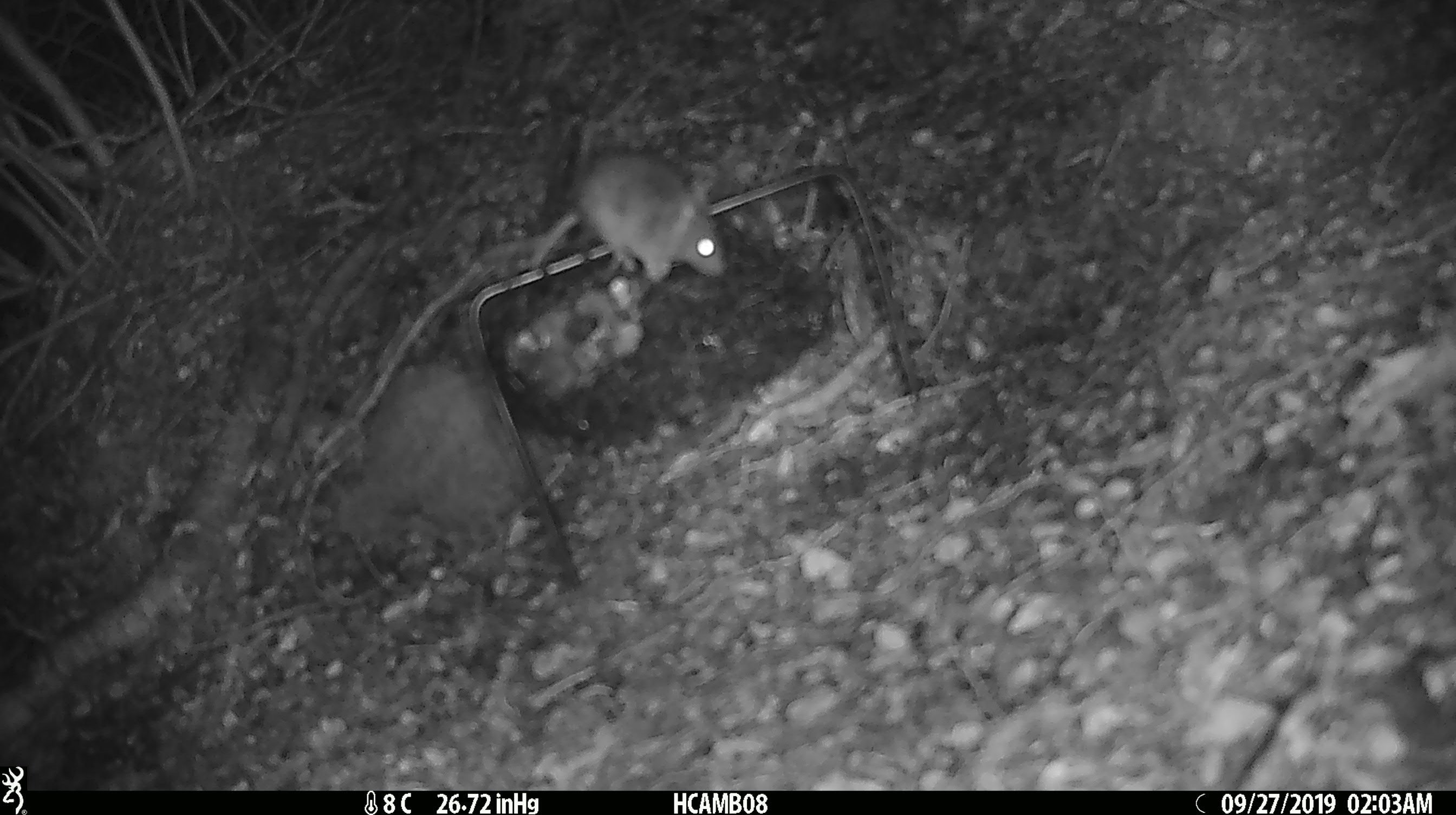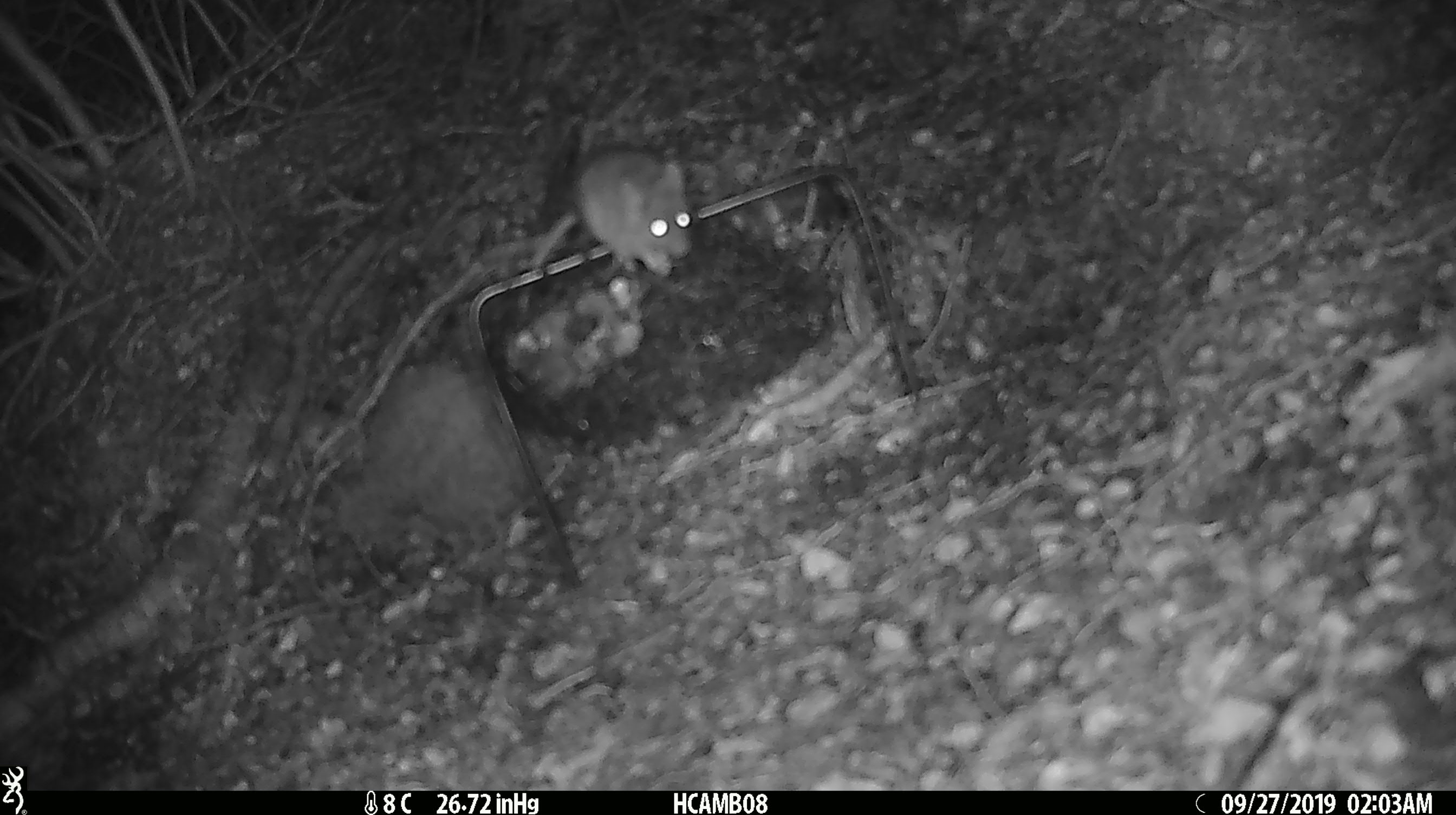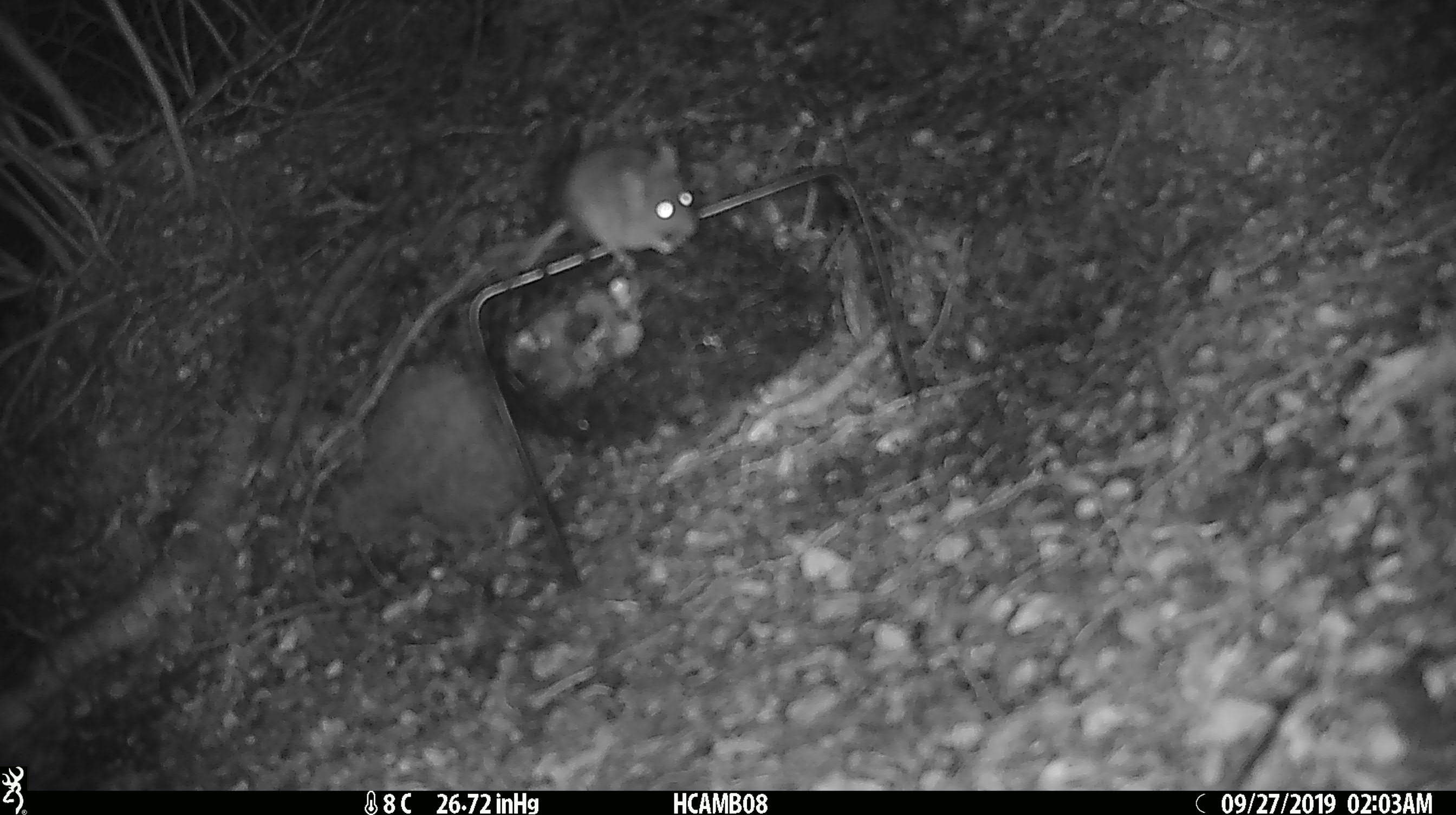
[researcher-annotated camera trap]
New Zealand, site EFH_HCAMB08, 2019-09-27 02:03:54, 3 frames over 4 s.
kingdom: Animalia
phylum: Chordata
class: Mammalia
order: Rodentia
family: Muridae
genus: Mus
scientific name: Mus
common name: mouse